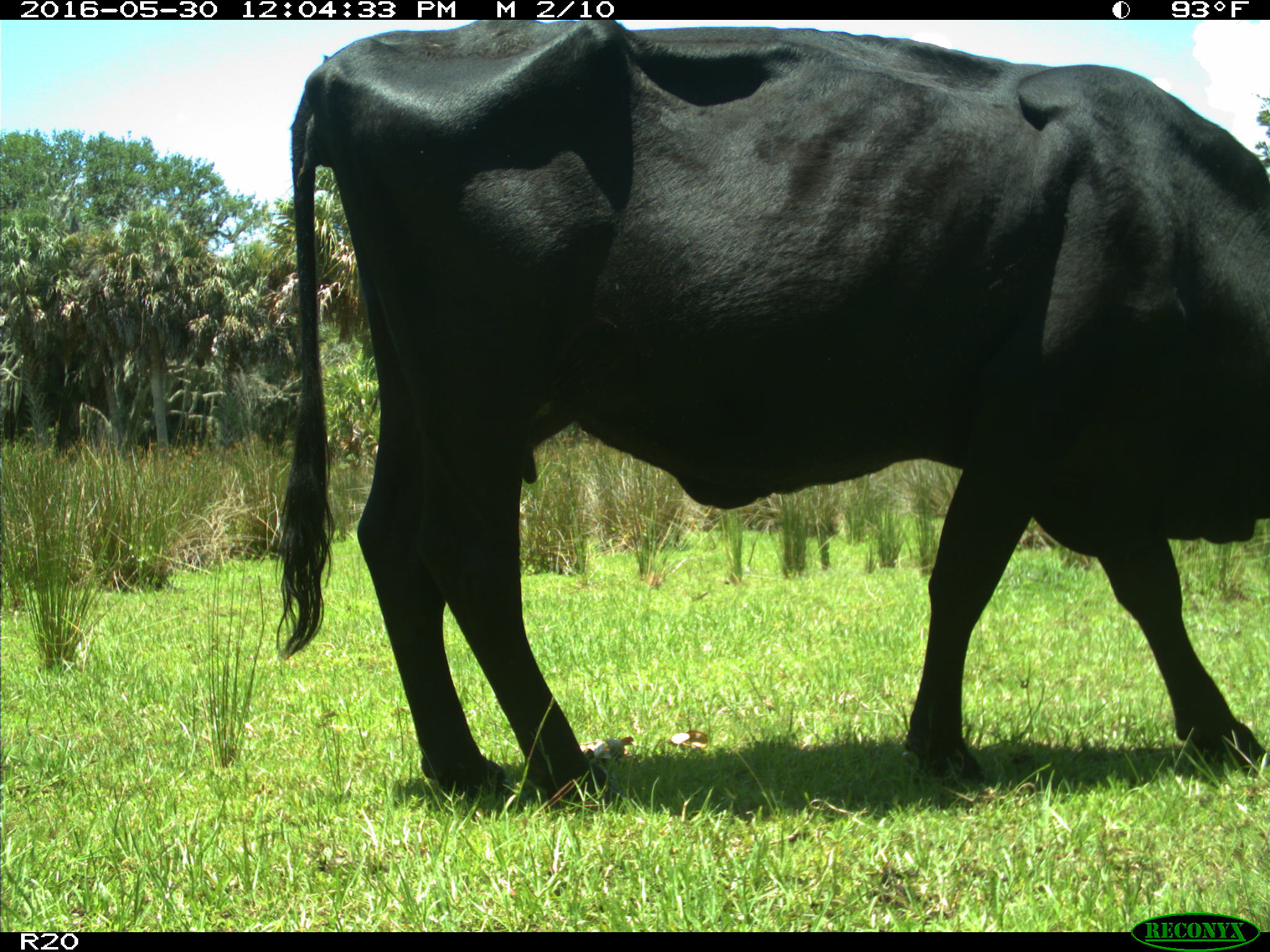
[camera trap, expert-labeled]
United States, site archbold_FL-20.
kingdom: Animalia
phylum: Chordata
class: Mammalia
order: Artiodactyla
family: Bovidae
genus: Bos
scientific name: Bos taurus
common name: domestic cow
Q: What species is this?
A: Bos taurus (domestic cow).